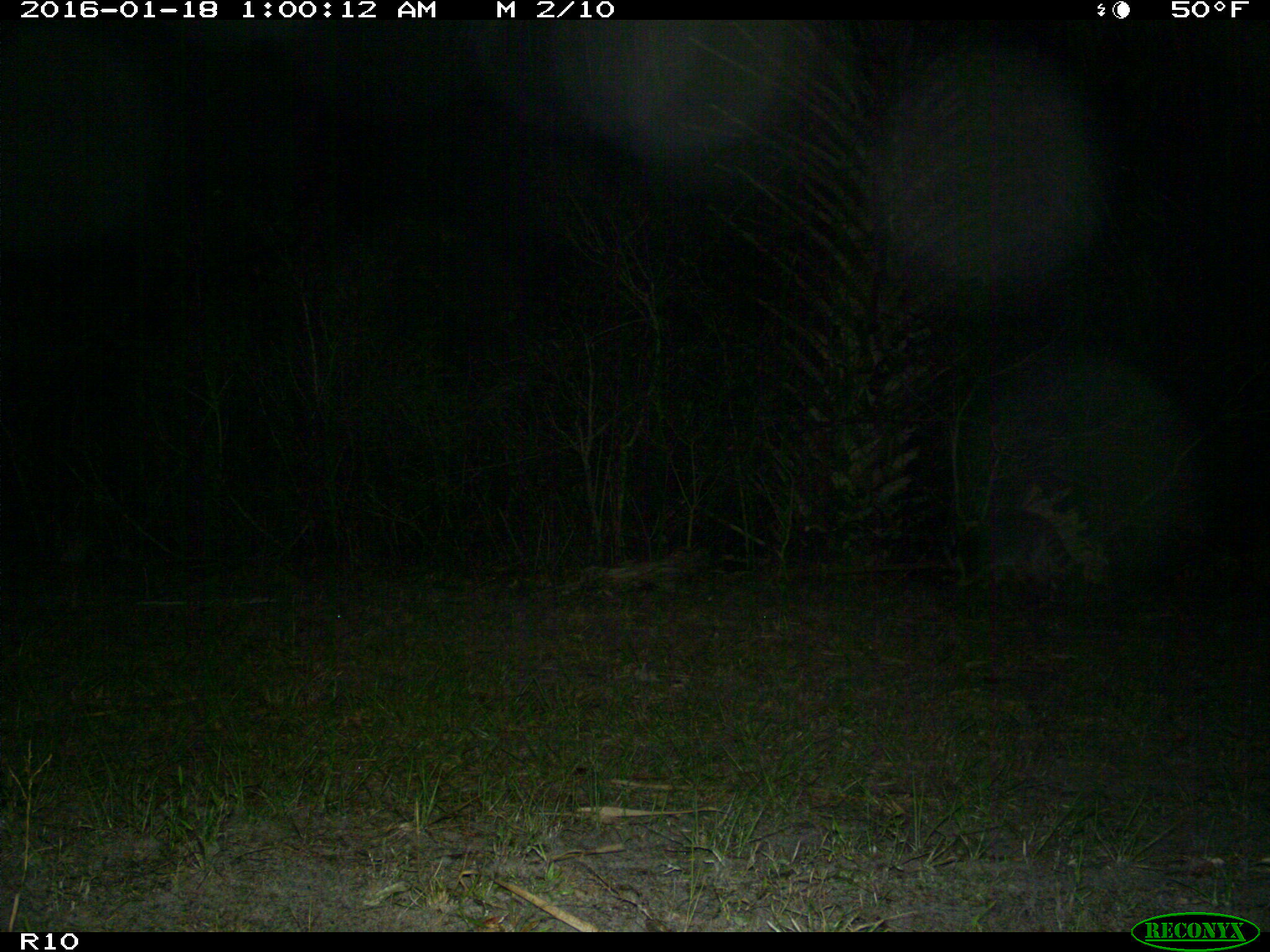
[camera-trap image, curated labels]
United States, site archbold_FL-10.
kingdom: Animalia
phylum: Chordata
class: Mammalia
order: Carnivora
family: Procyonidae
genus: Procyon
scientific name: Procyon lotor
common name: common raccoon